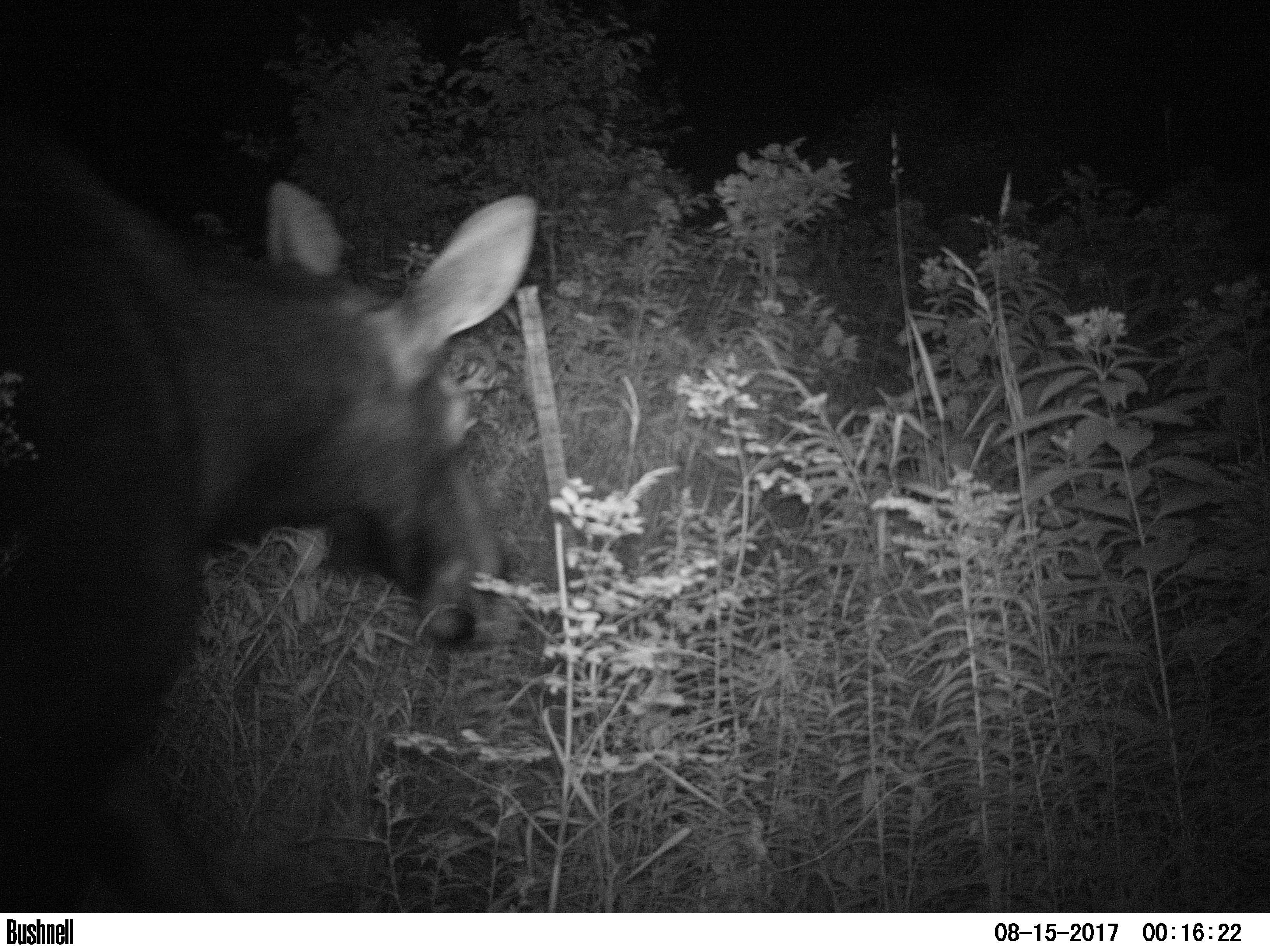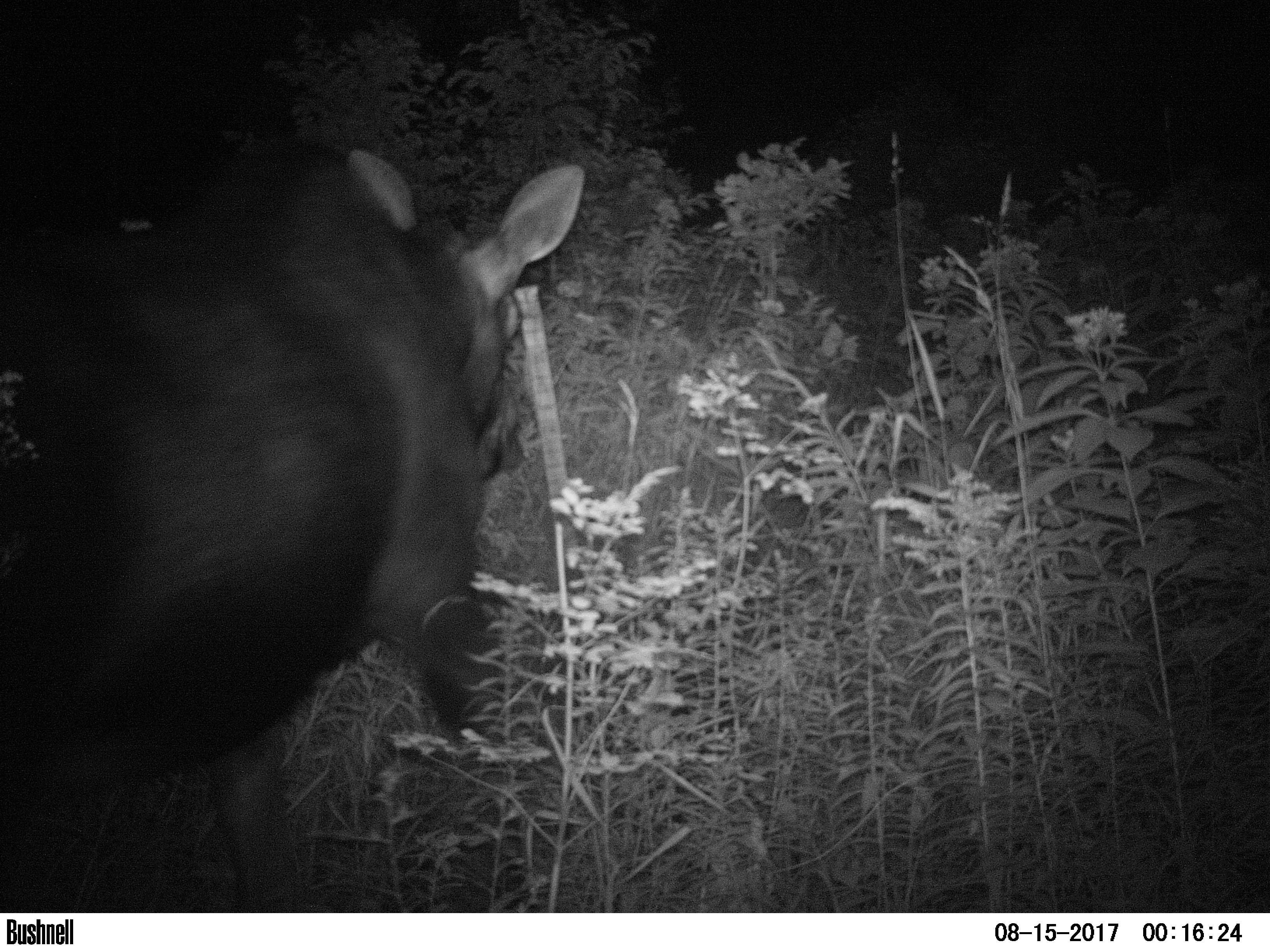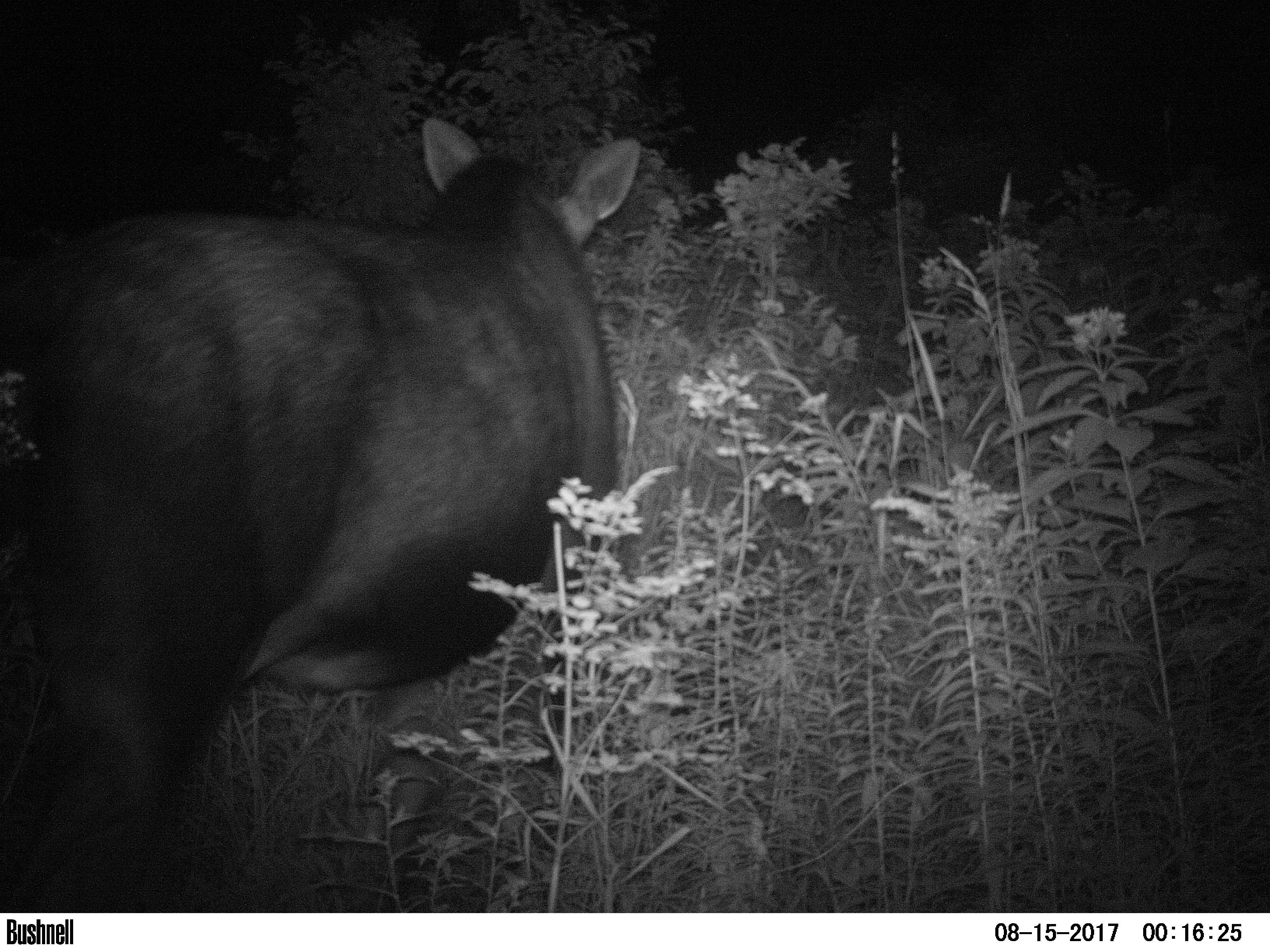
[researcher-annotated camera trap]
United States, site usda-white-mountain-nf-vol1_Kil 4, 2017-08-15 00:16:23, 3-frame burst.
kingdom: Animalia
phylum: Chordata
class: Mammalia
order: Artiodactyla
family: Cervidae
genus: Alces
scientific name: Alces alces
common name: moose